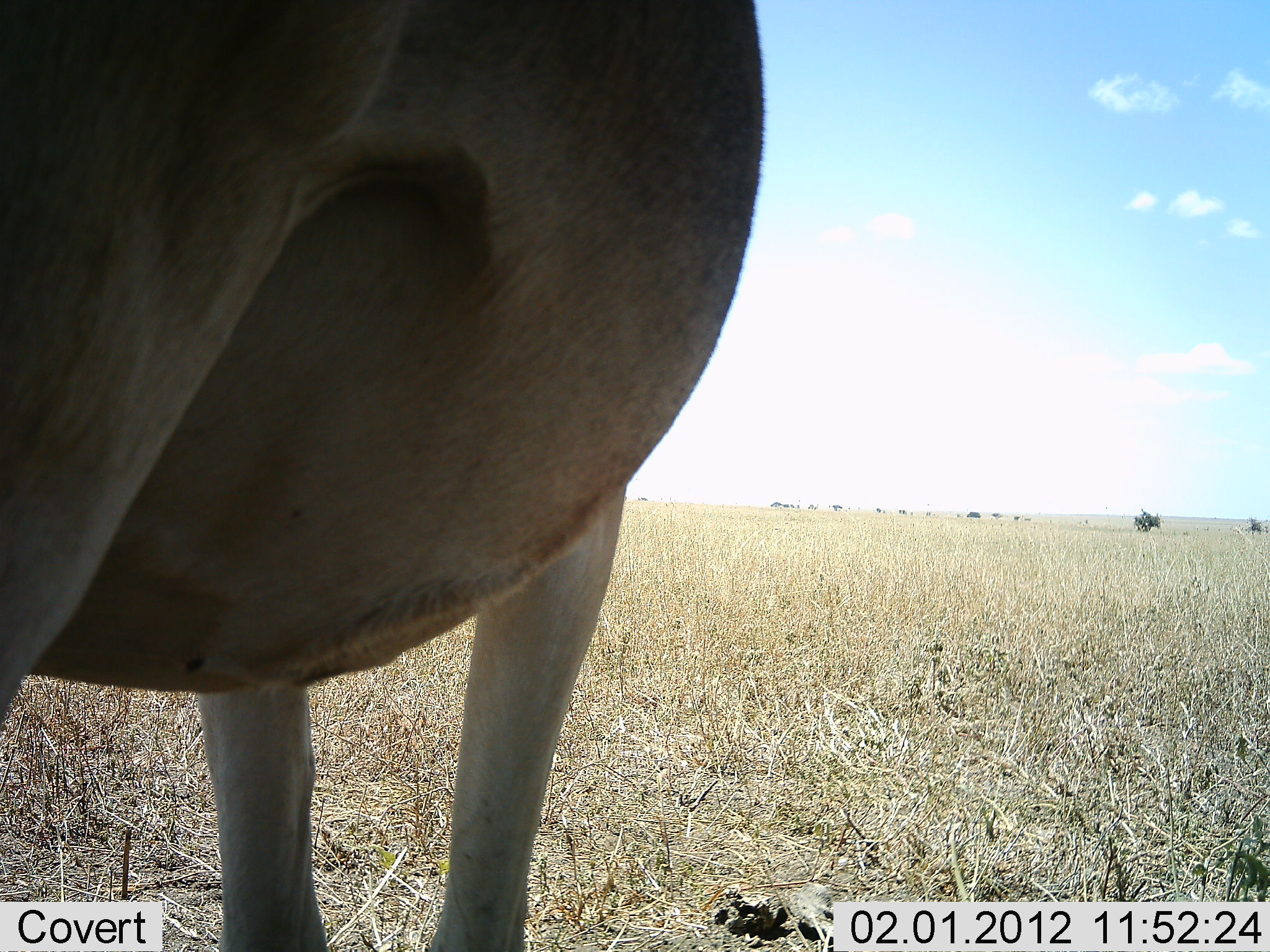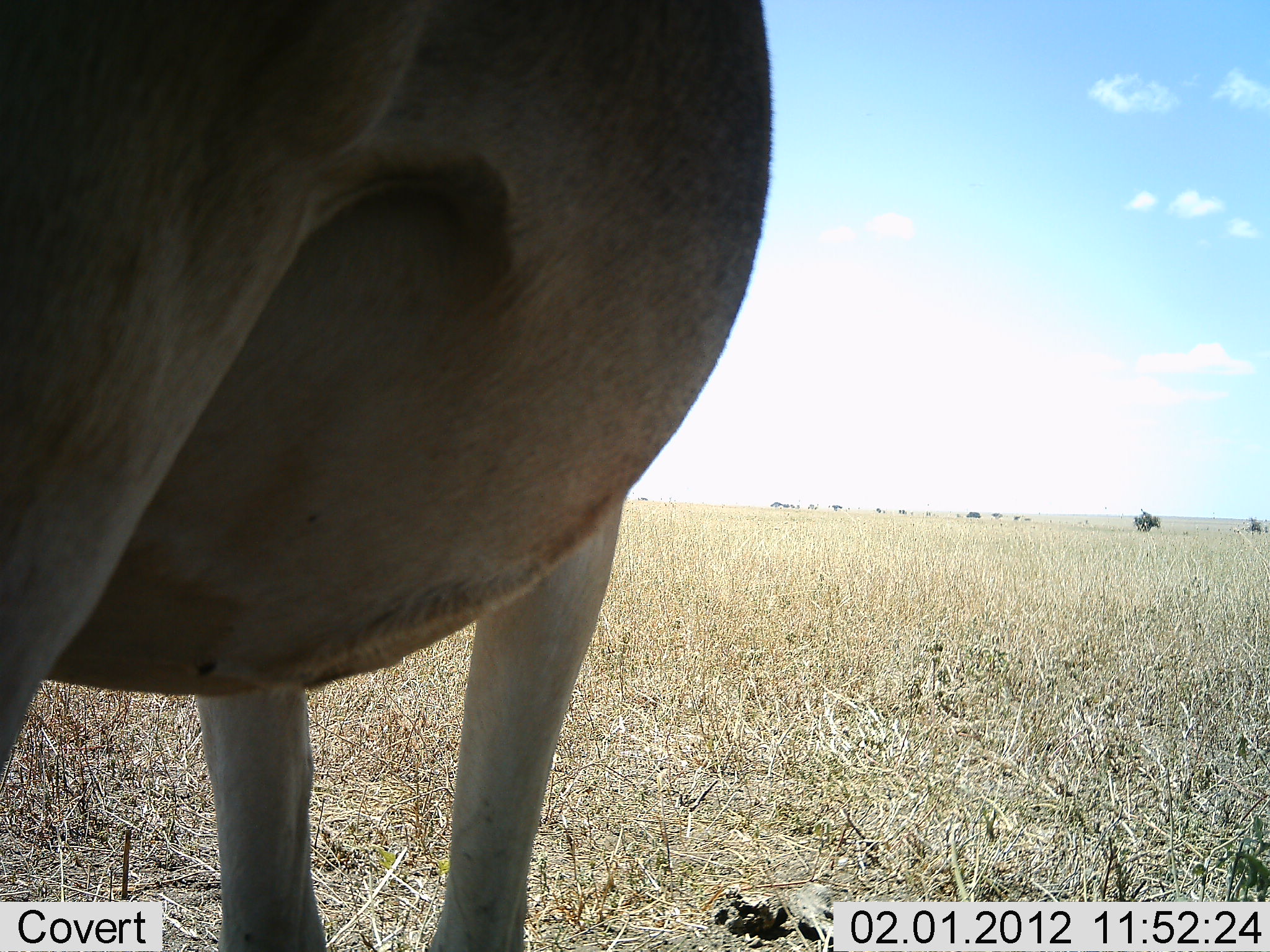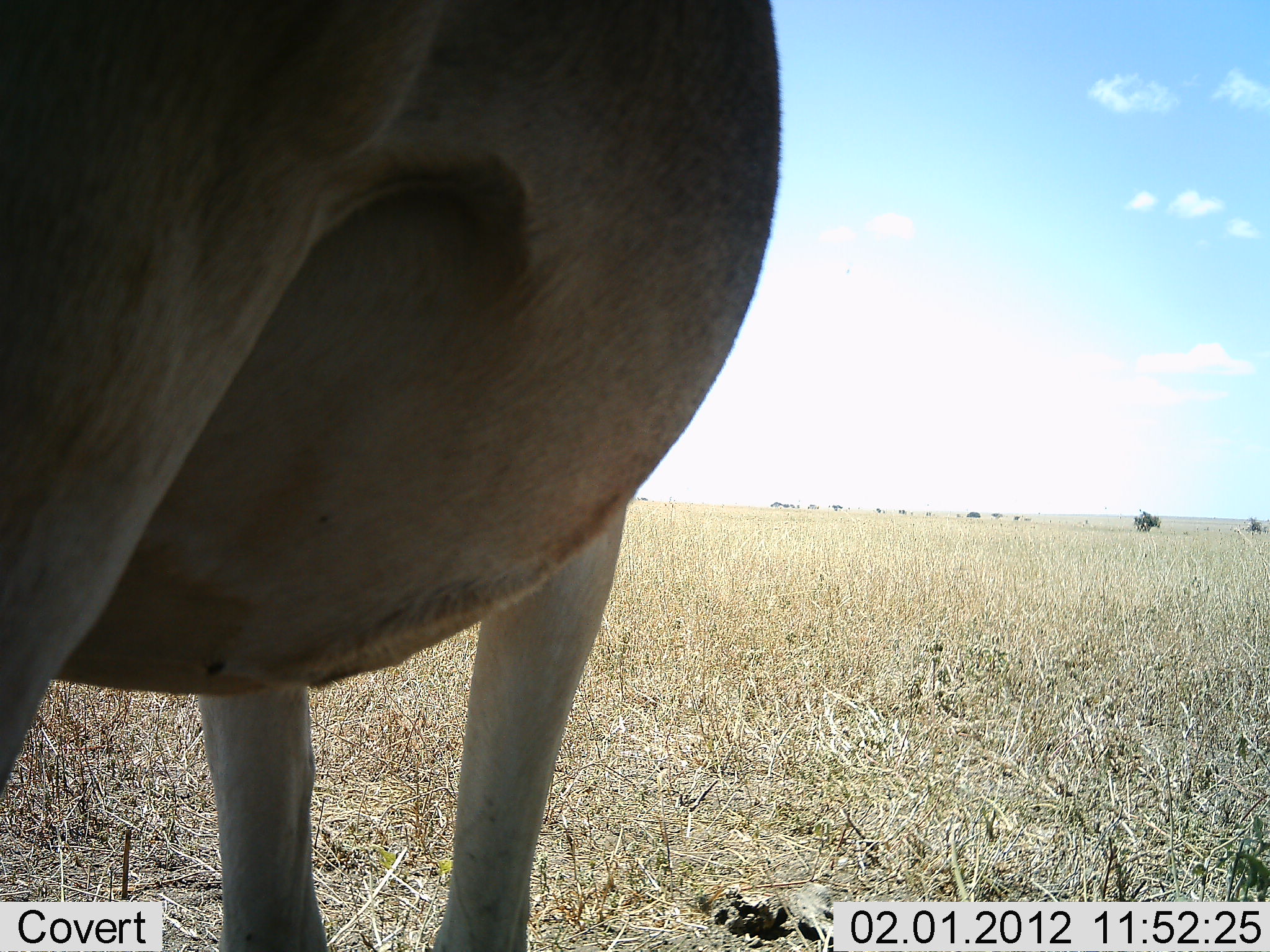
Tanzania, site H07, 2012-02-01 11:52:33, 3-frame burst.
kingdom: Animalia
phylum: Chordata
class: Mammalia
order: Artiodactyla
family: Bovidae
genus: Alcelaphus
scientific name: Alcelaphus buselaphus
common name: hartebeest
Hartebeest (Alcelaphus buselaphus), count 1. Behavior (volunteer vote fractions): standing 100%, resting 0%, moving 0%, interacting 0%. Young present (vote fraction): 0%. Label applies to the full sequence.